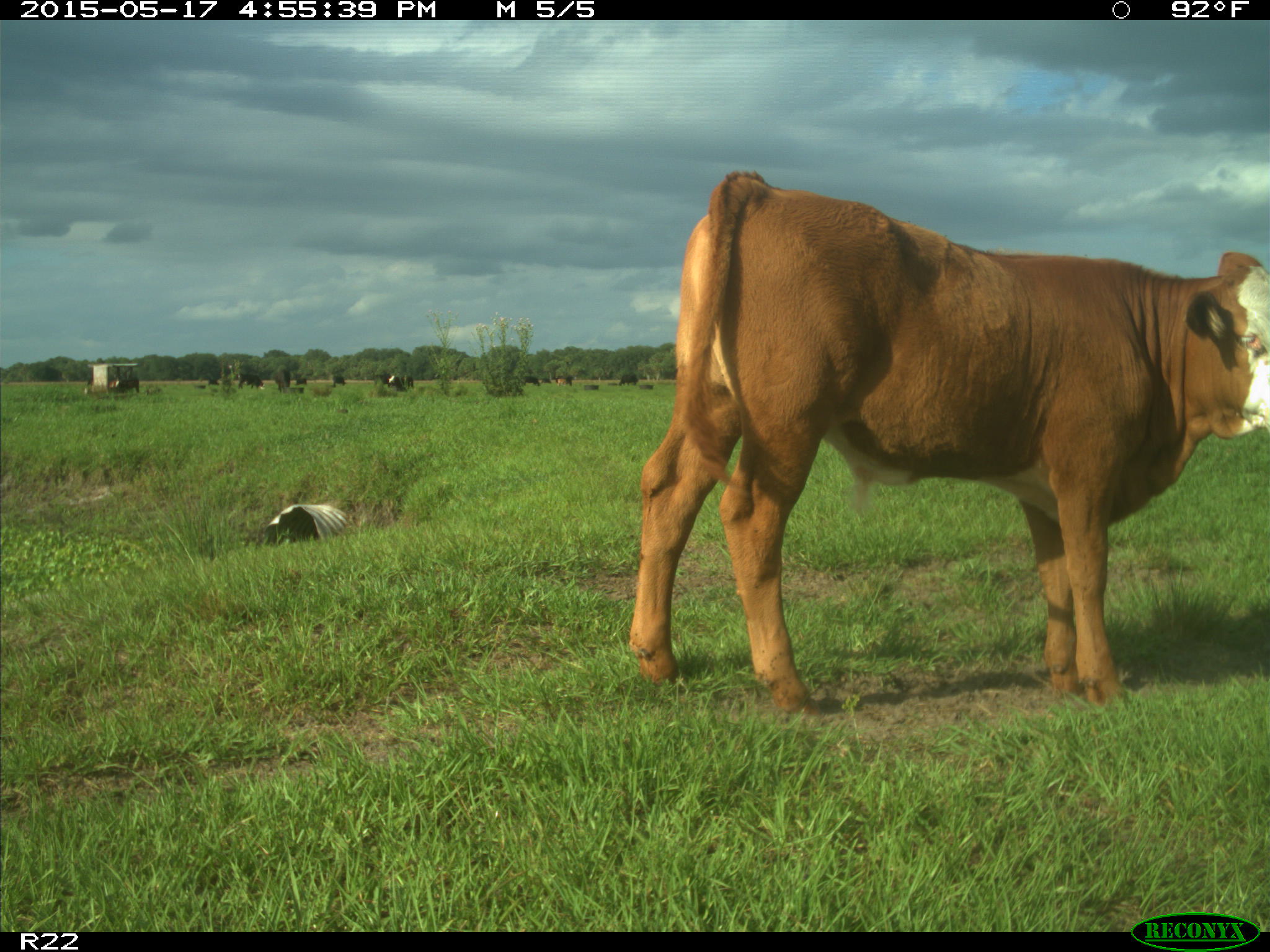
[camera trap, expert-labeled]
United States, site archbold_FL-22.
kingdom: Animalia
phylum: Chordata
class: Mammalia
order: Artiodactyla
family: Bovidae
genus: Bos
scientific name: Bos taurus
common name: domestic cow